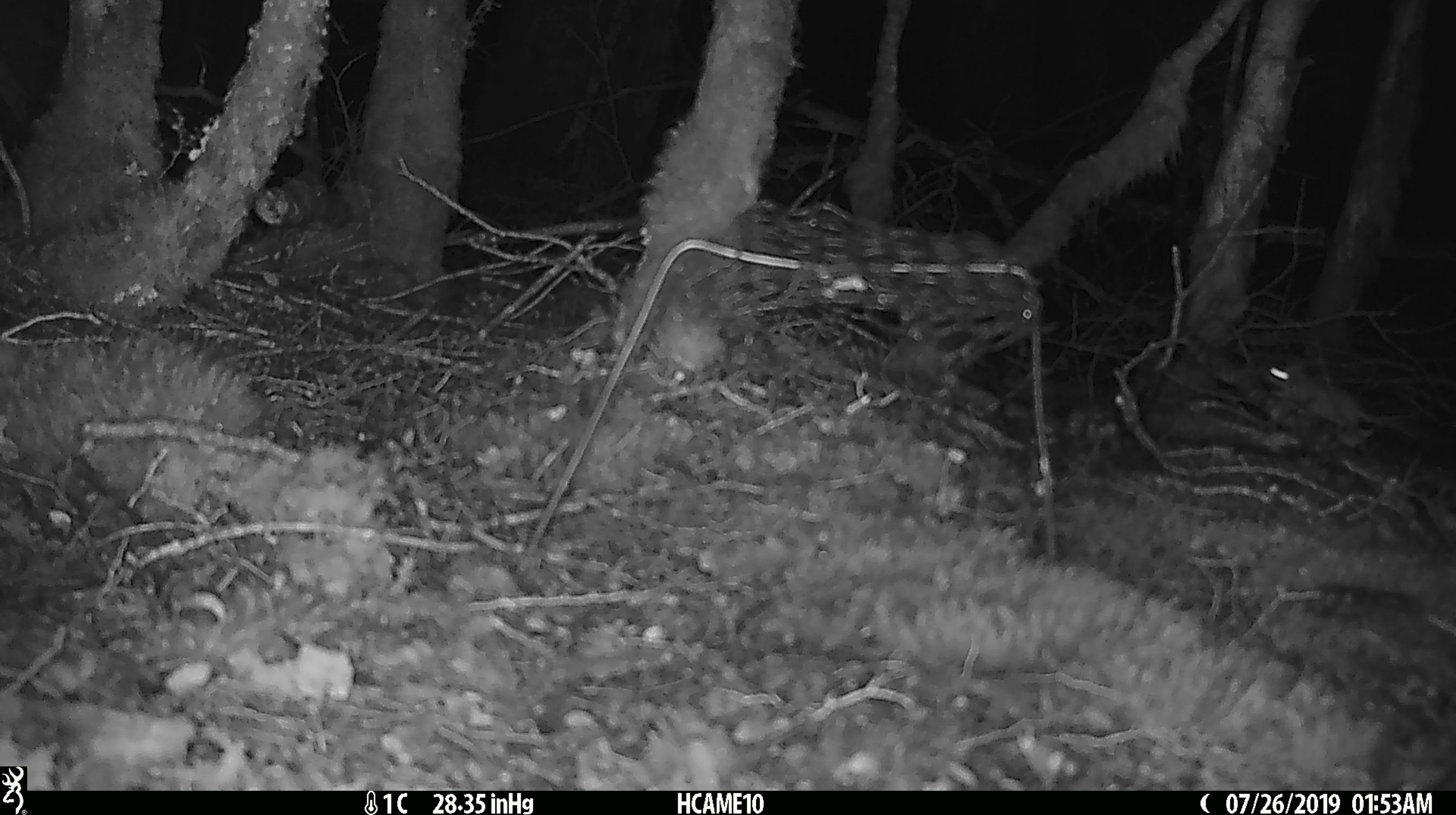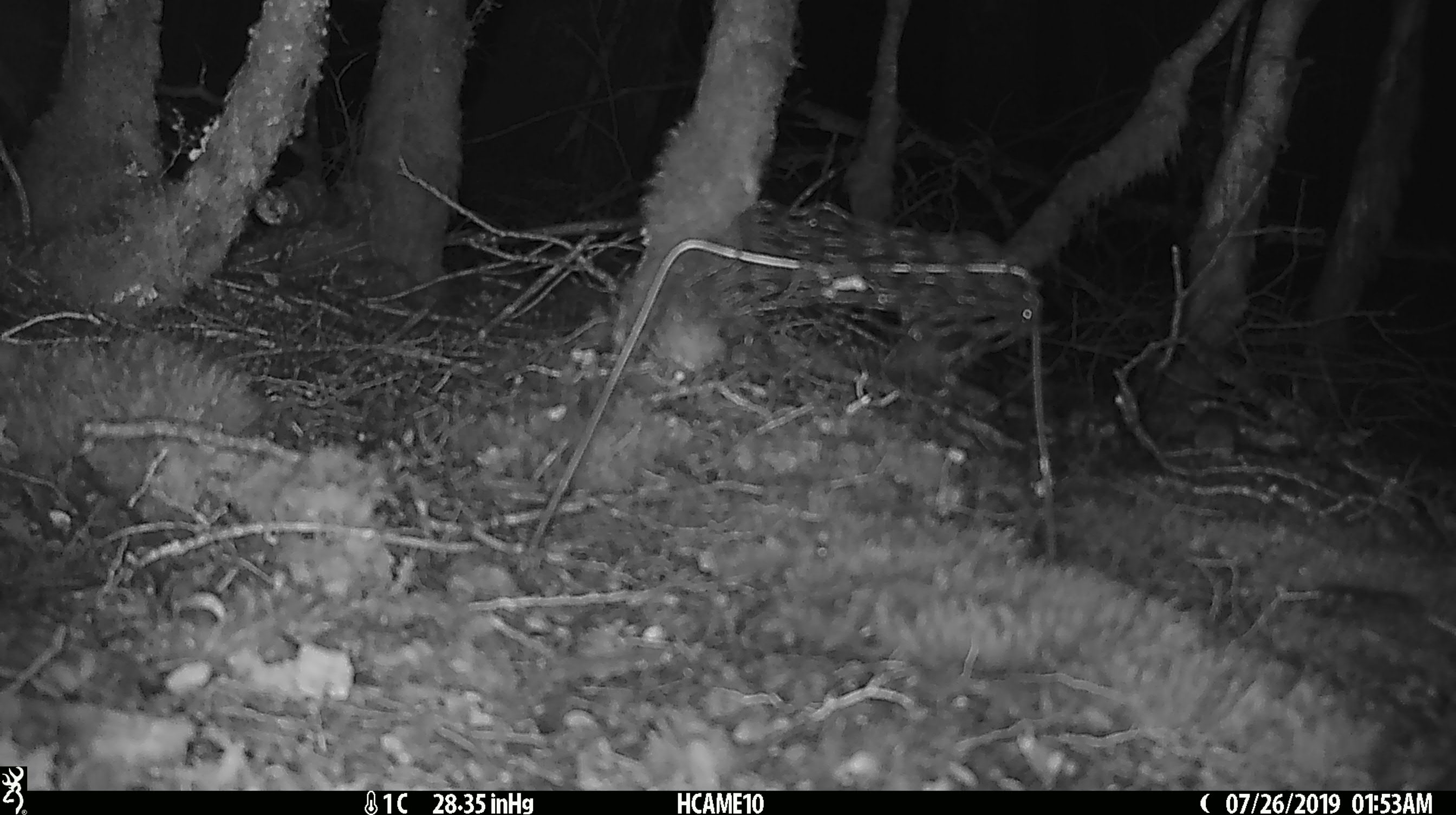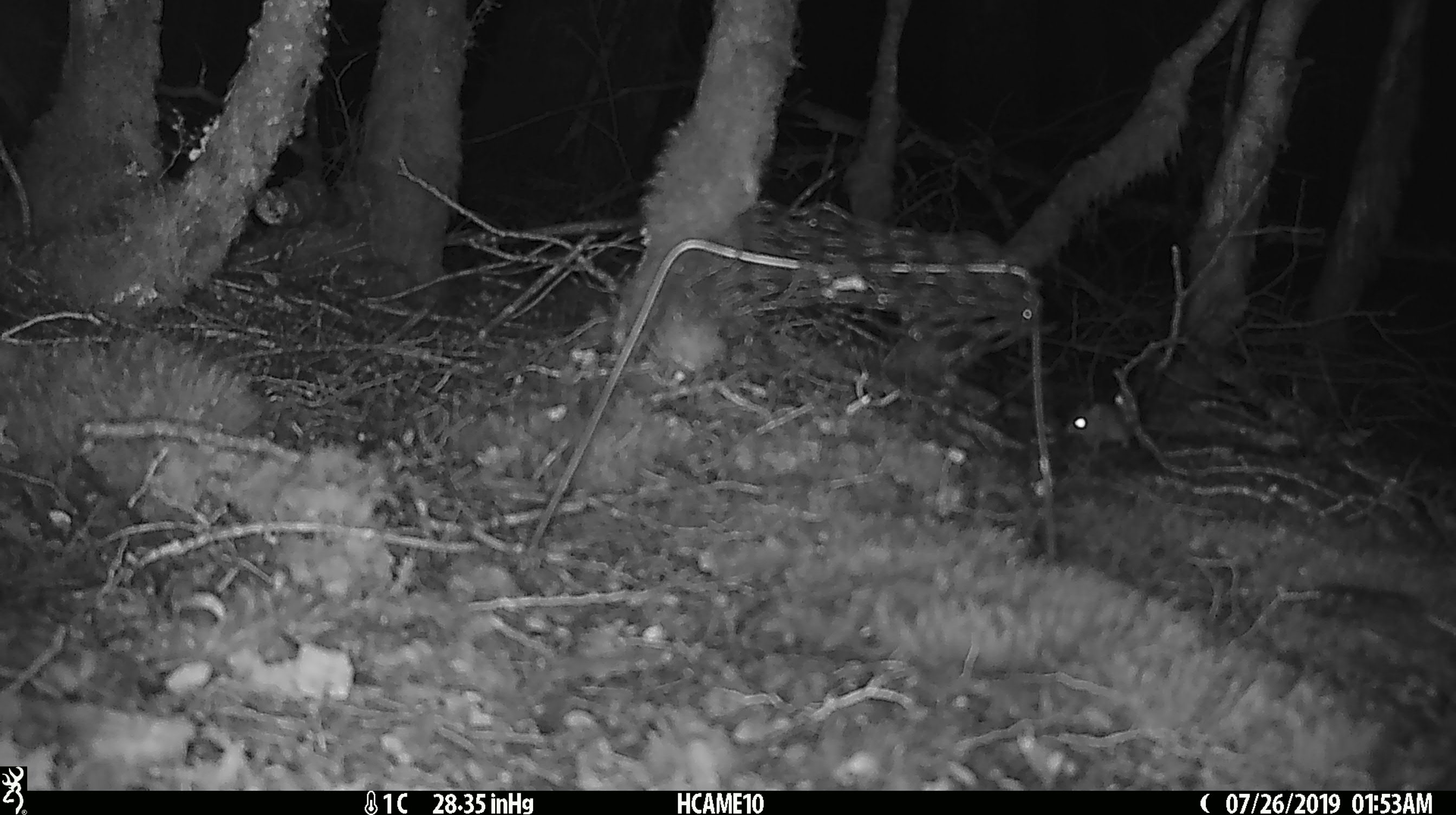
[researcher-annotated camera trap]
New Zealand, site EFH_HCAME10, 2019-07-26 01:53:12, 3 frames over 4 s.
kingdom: Animalia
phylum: Chordata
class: Mammalia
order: Rodentia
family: Muridae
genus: Mus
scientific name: Mus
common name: mouse